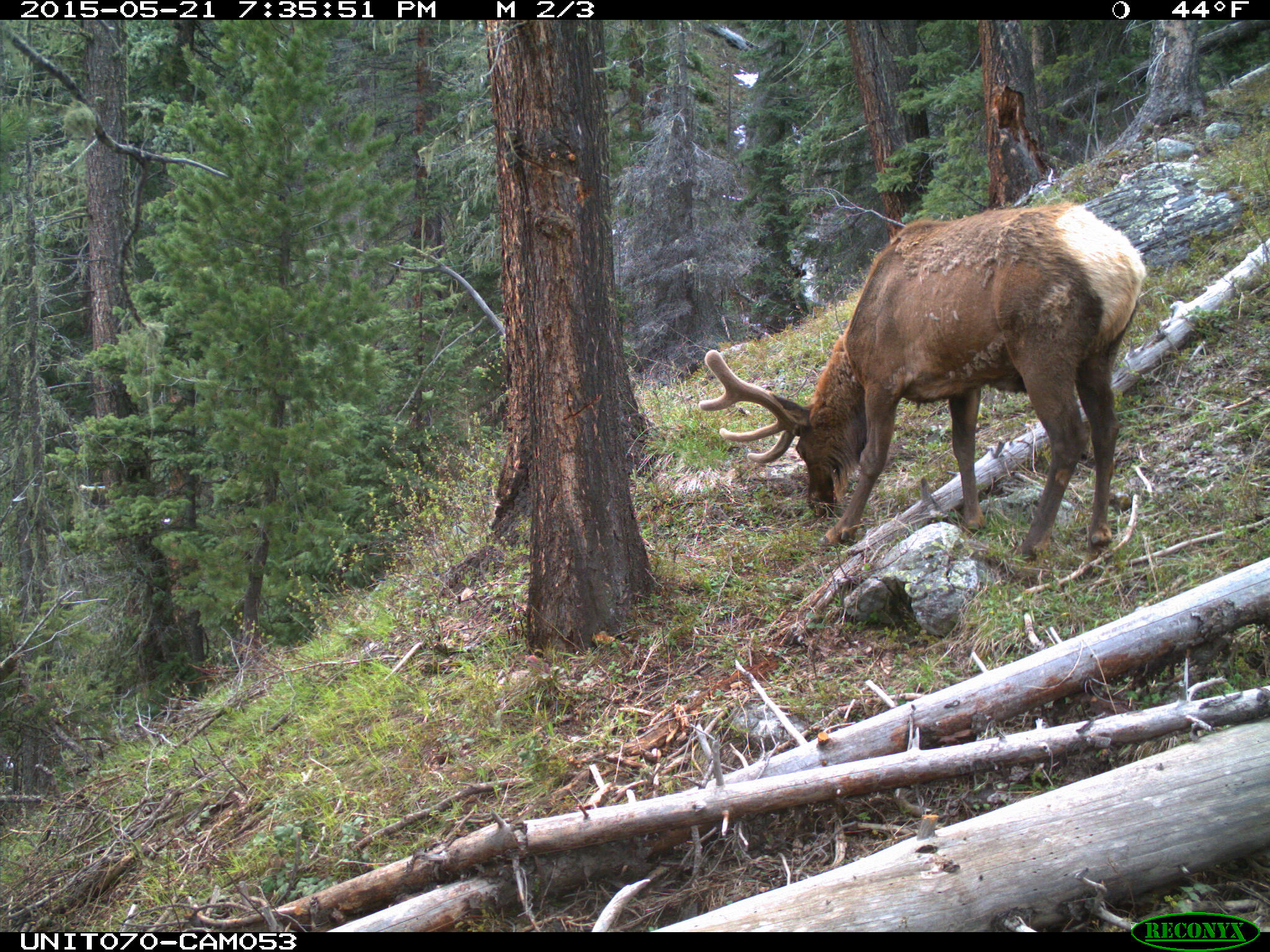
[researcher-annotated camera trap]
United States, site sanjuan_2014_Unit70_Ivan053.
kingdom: Animalia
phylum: Chordata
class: Mammalia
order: Artiodactyla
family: Cervidae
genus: Cervus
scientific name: Cervus elaphus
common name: red deer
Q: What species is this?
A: Cervus elaphus (red deer).